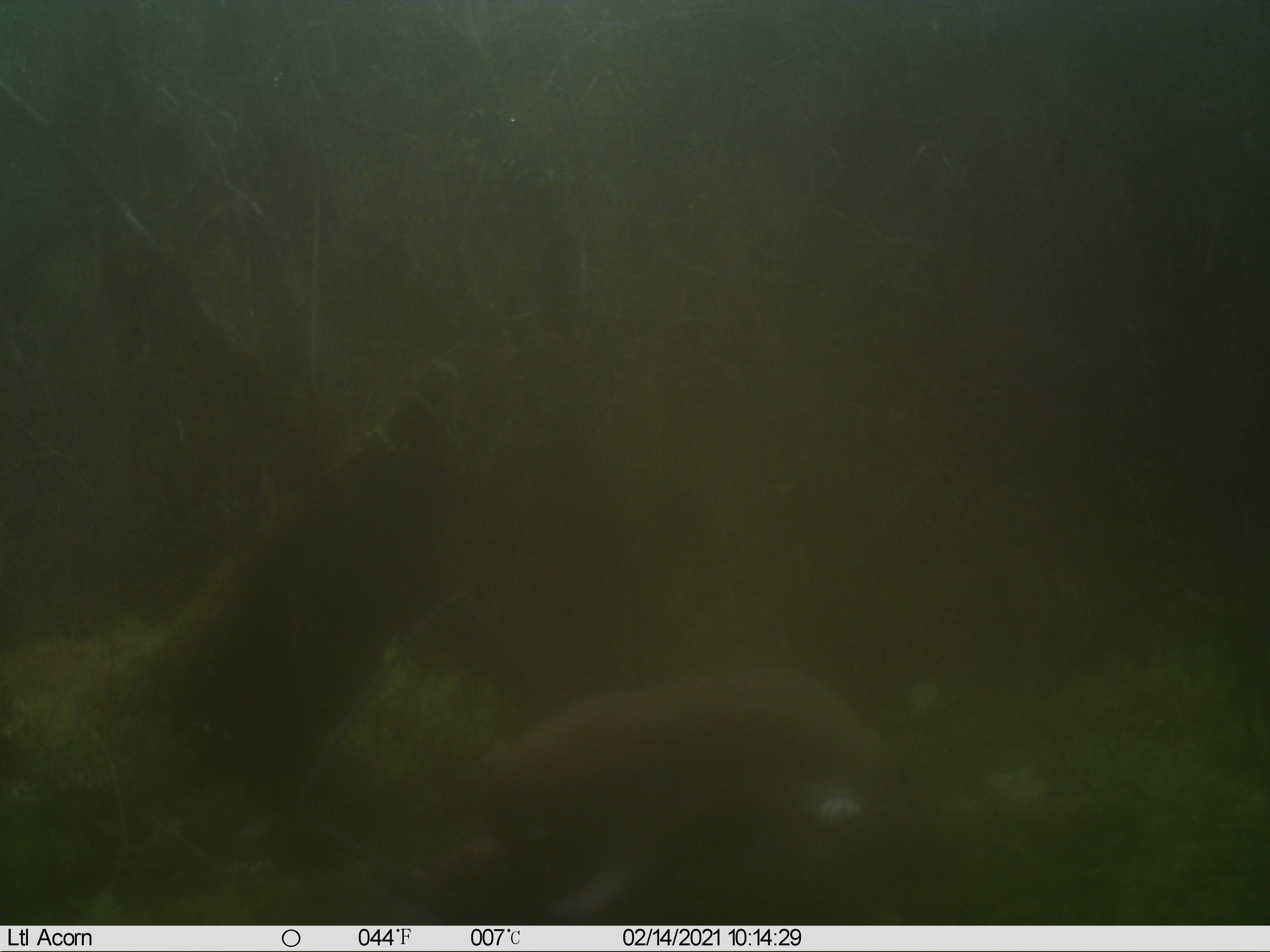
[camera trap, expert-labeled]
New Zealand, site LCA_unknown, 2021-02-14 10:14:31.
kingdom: Animalia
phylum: Chordata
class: Mammalia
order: Carnivora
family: Mustelidae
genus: Mustela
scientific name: Mustela erminea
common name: stoat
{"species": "stoat (Mustela erminea)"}